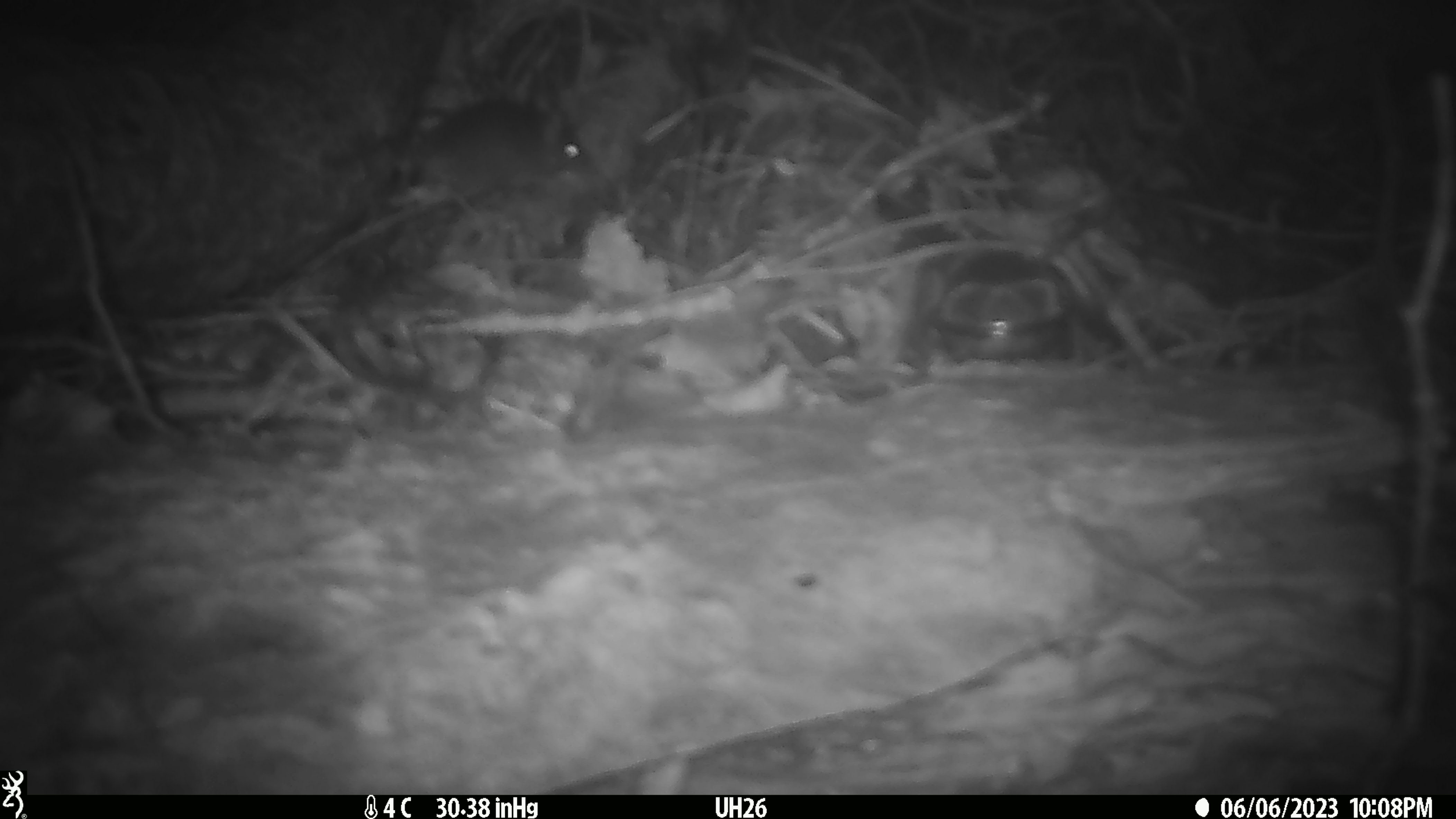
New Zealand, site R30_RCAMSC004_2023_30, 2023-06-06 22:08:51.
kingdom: Animalia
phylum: Chordata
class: Mammalia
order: Rodentia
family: Muridae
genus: Mus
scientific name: Mus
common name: mouse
Mouse (Mus).